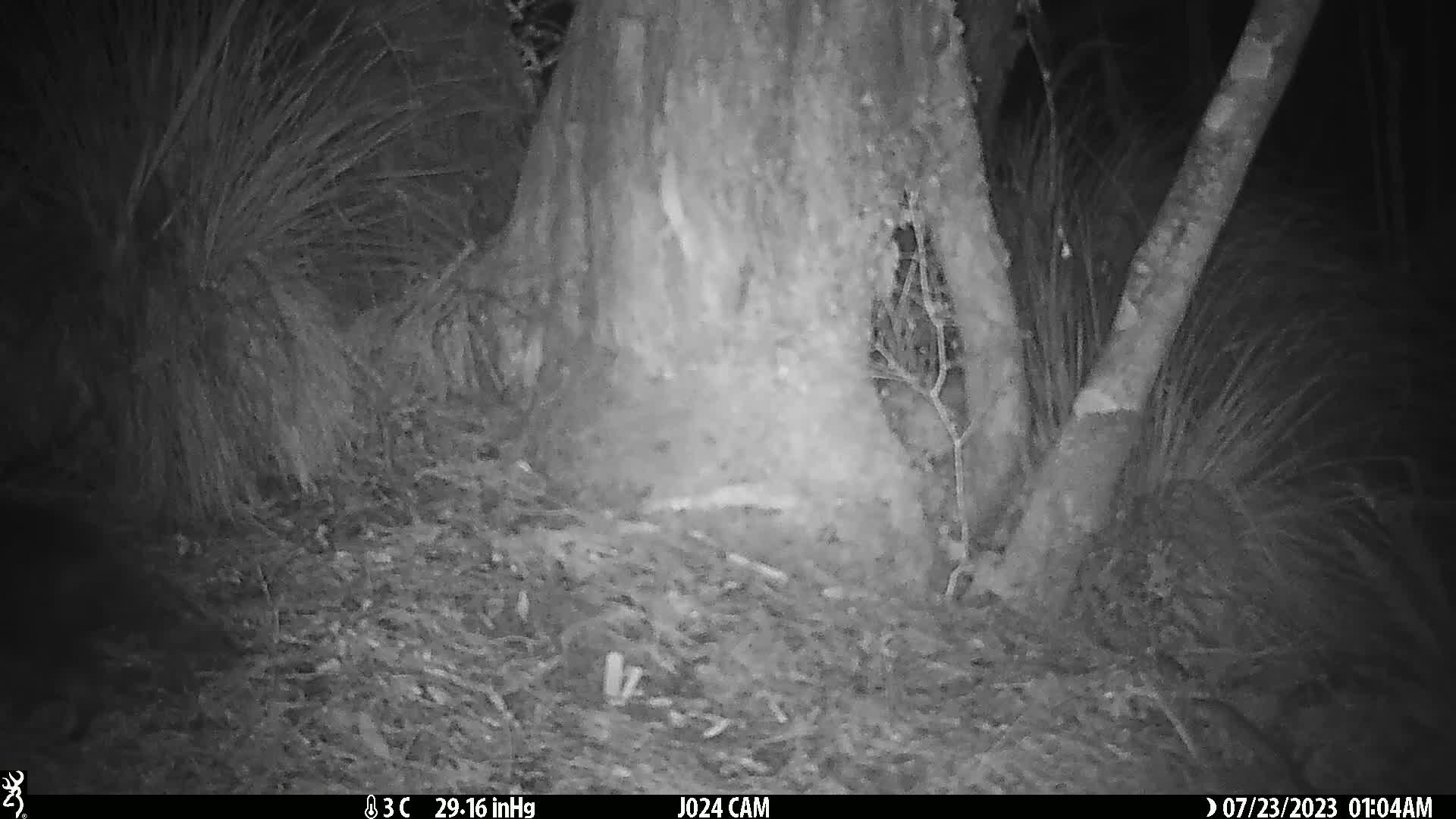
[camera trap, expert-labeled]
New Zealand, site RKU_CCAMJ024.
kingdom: Animalia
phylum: Chordata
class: Mammalia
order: Carnivora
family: Felidae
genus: Felis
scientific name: Felis catus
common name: domestic cat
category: cat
Cat (domestic cat) (Felis catus).